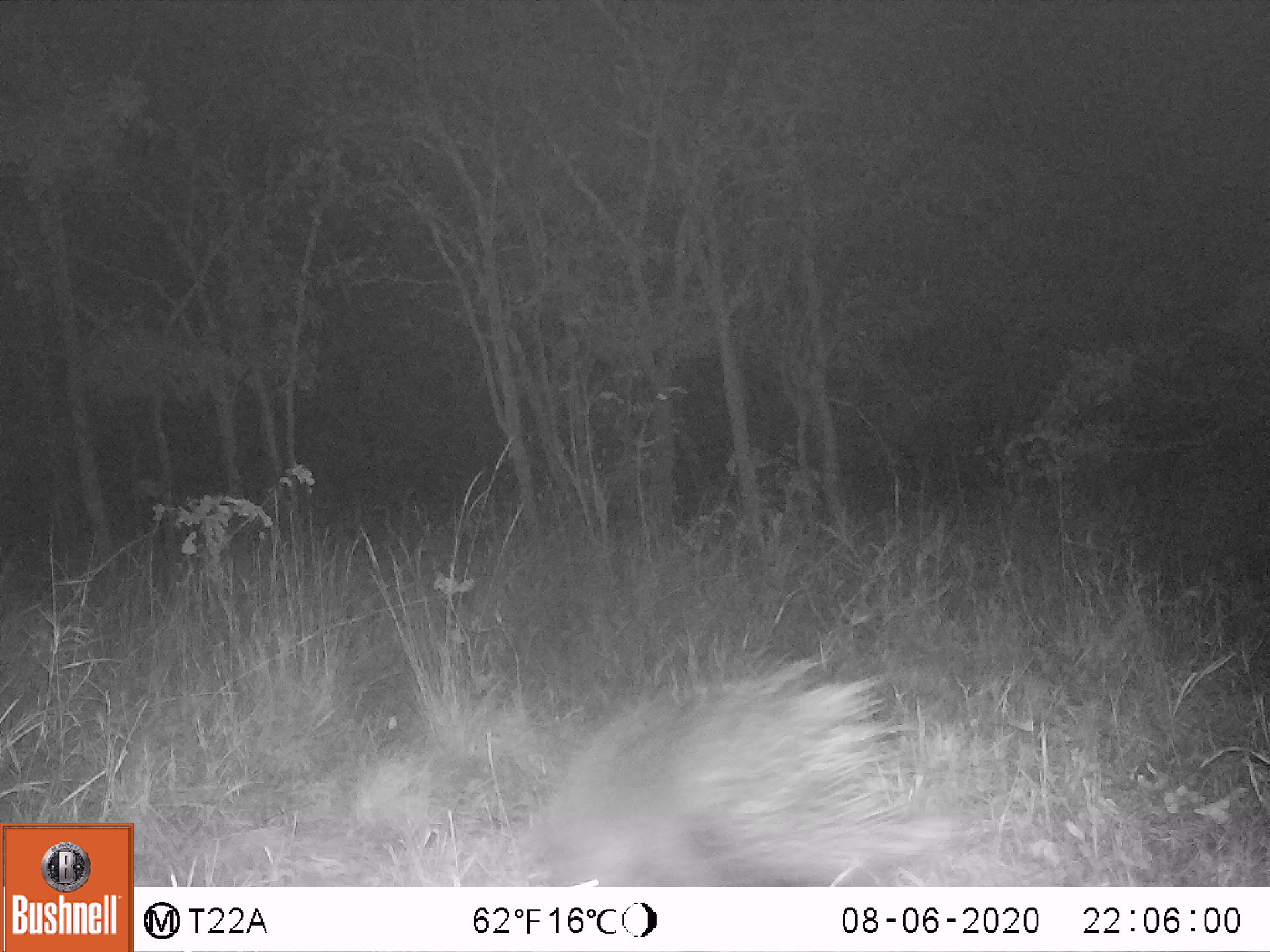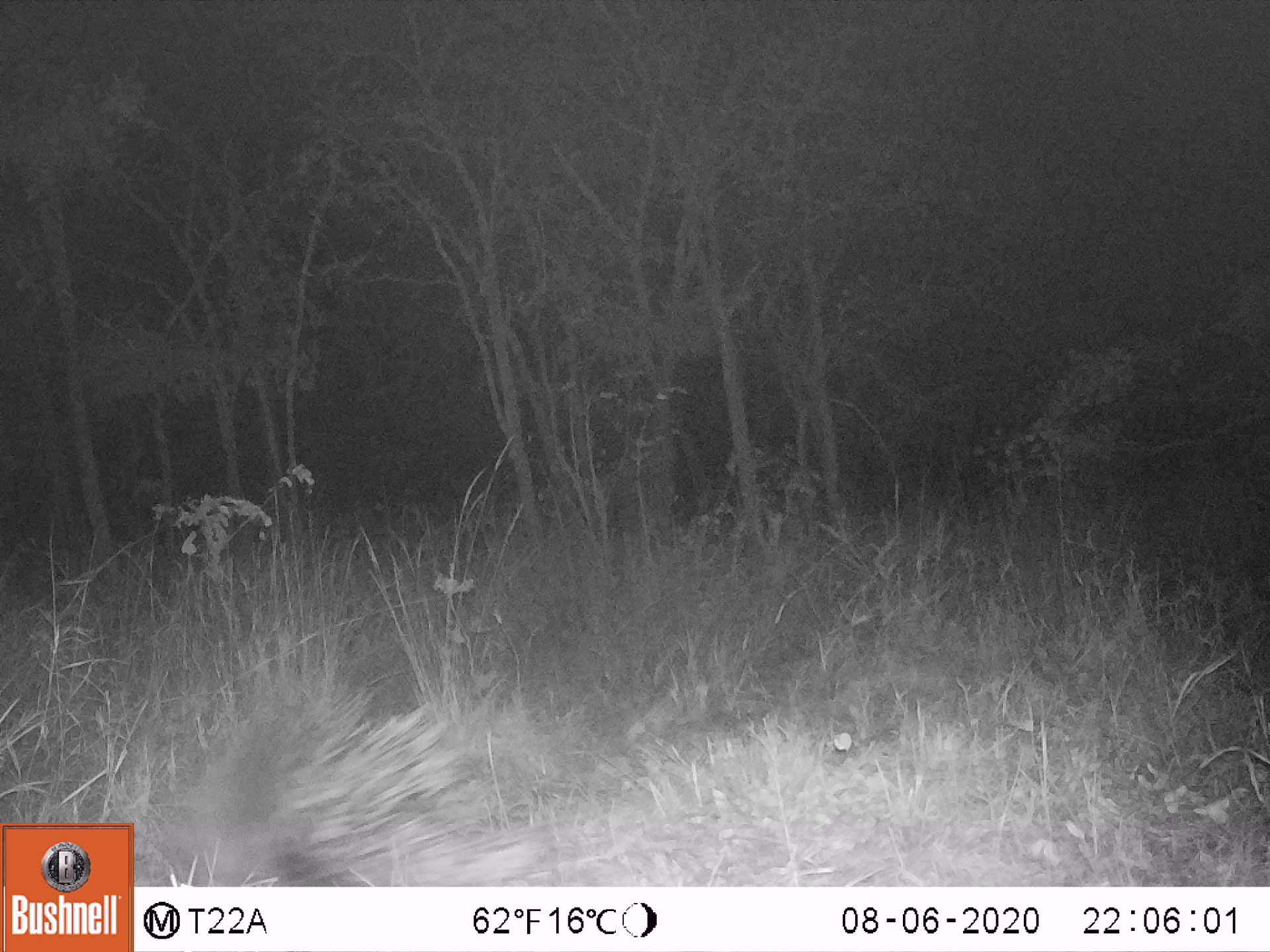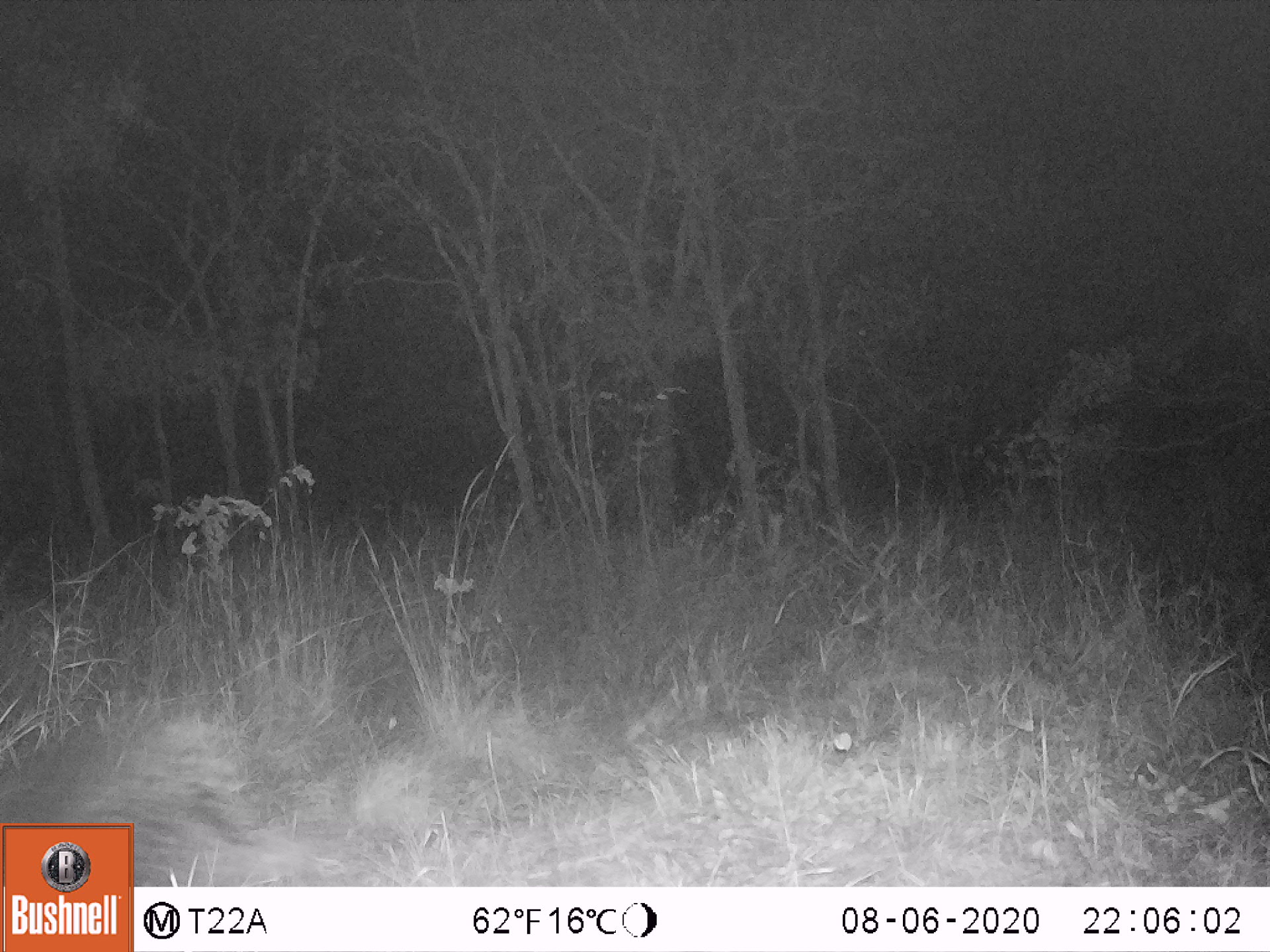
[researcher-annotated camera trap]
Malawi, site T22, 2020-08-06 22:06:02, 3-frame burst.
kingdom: Animalia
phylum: Chordata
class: Mammalia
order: Rodentia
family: Hystricidae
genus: Hystrix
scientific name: Hystrix africaeaustralis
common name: cape porcupine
Cape porcupine (Hystrix africaeaustralis), count 1.